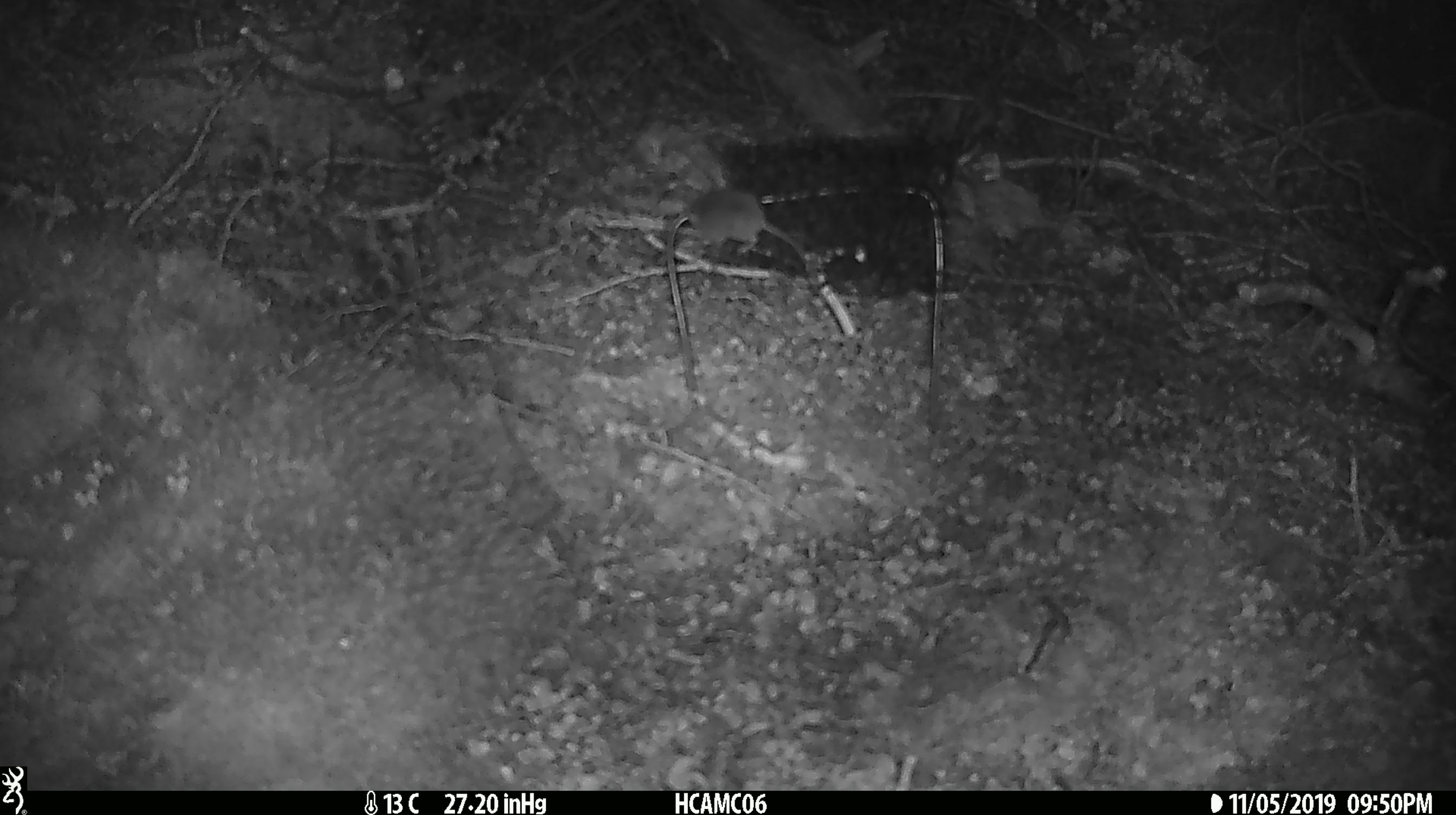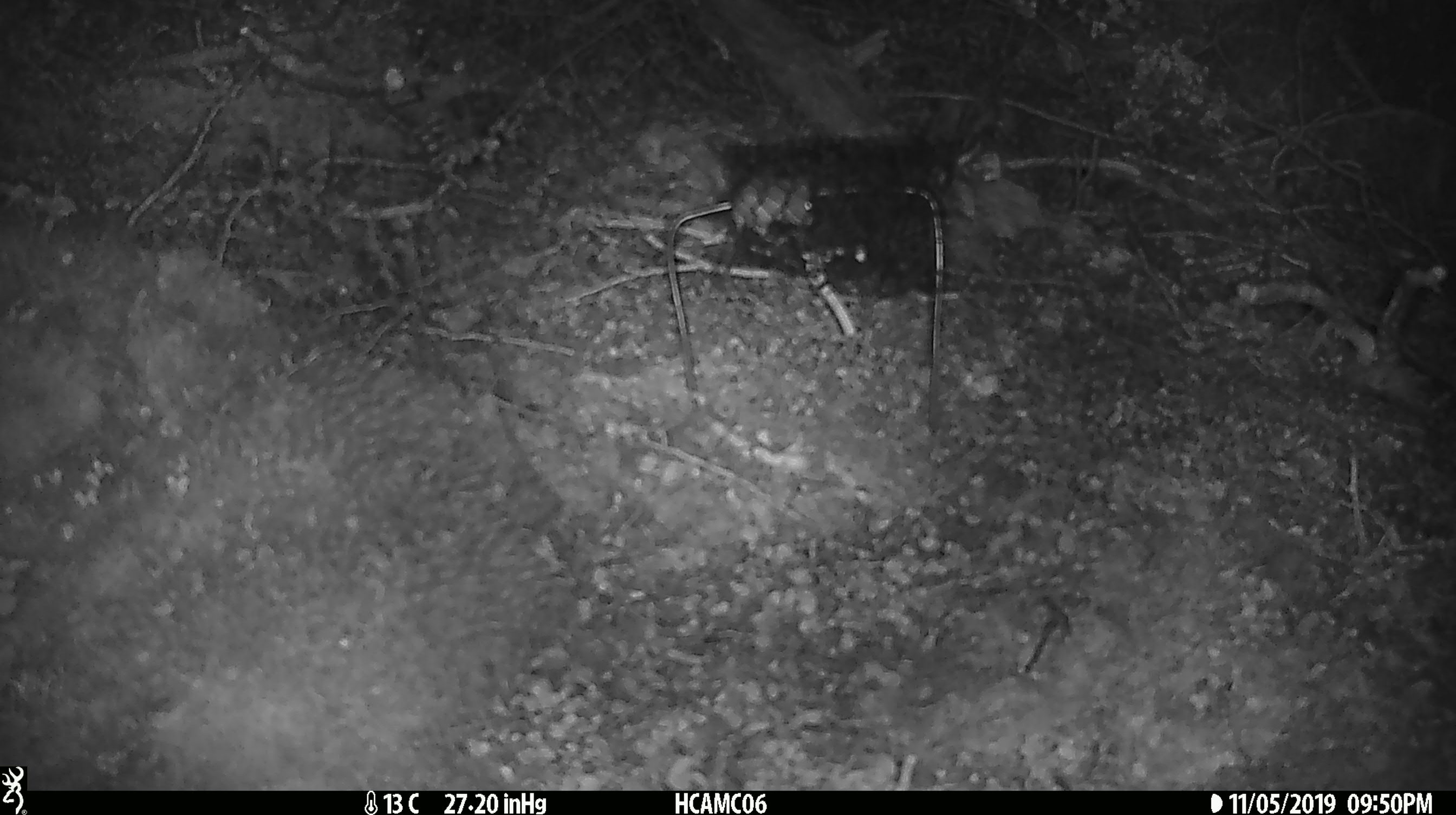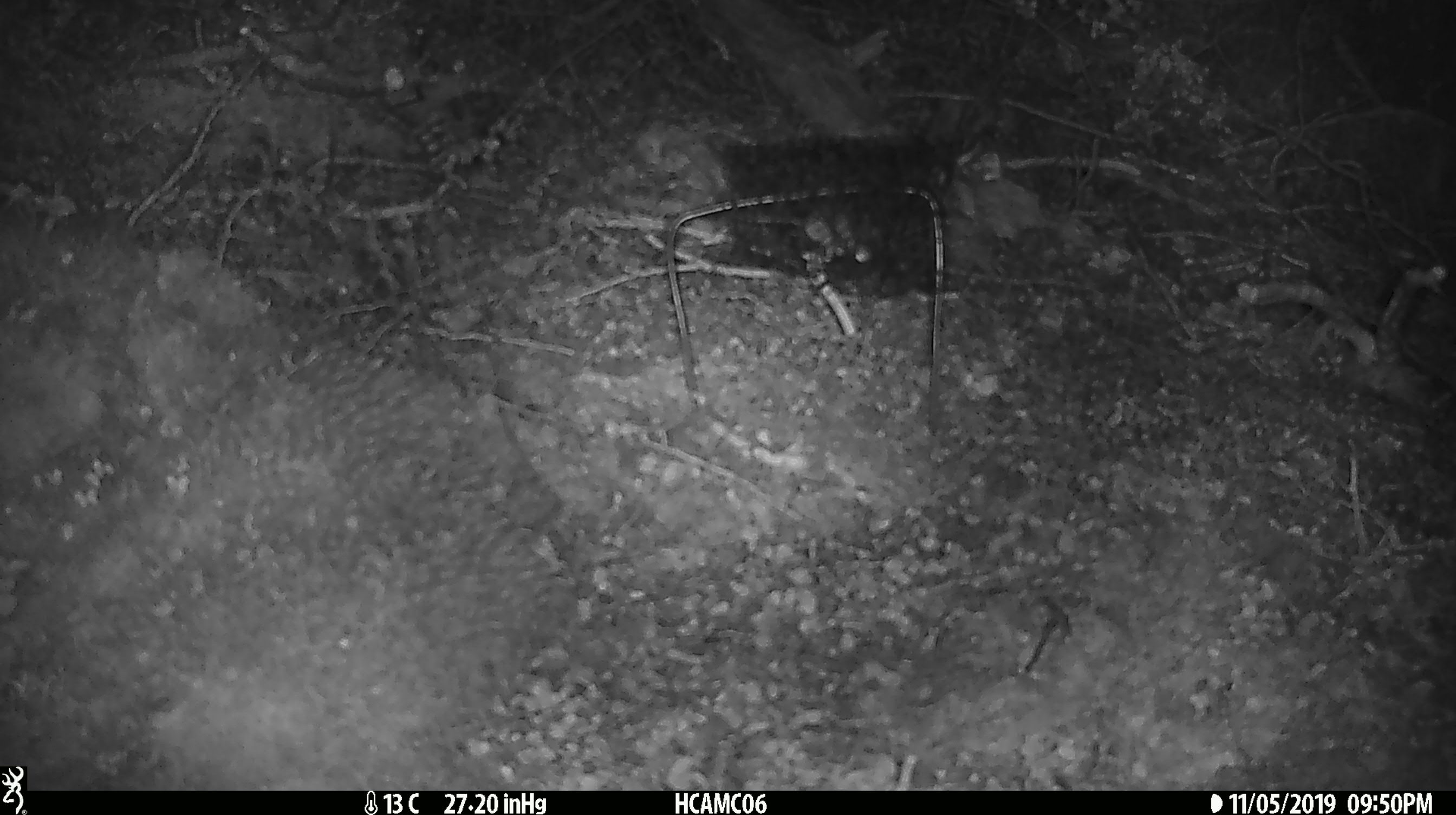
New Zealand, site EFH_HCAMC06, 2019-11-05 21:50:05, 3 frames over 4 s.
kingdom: Animalia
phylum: Chordata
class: Mammalia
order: Rodentia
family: Muridae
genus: Mus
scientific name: Mus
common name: mouse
Mouse (Mus).